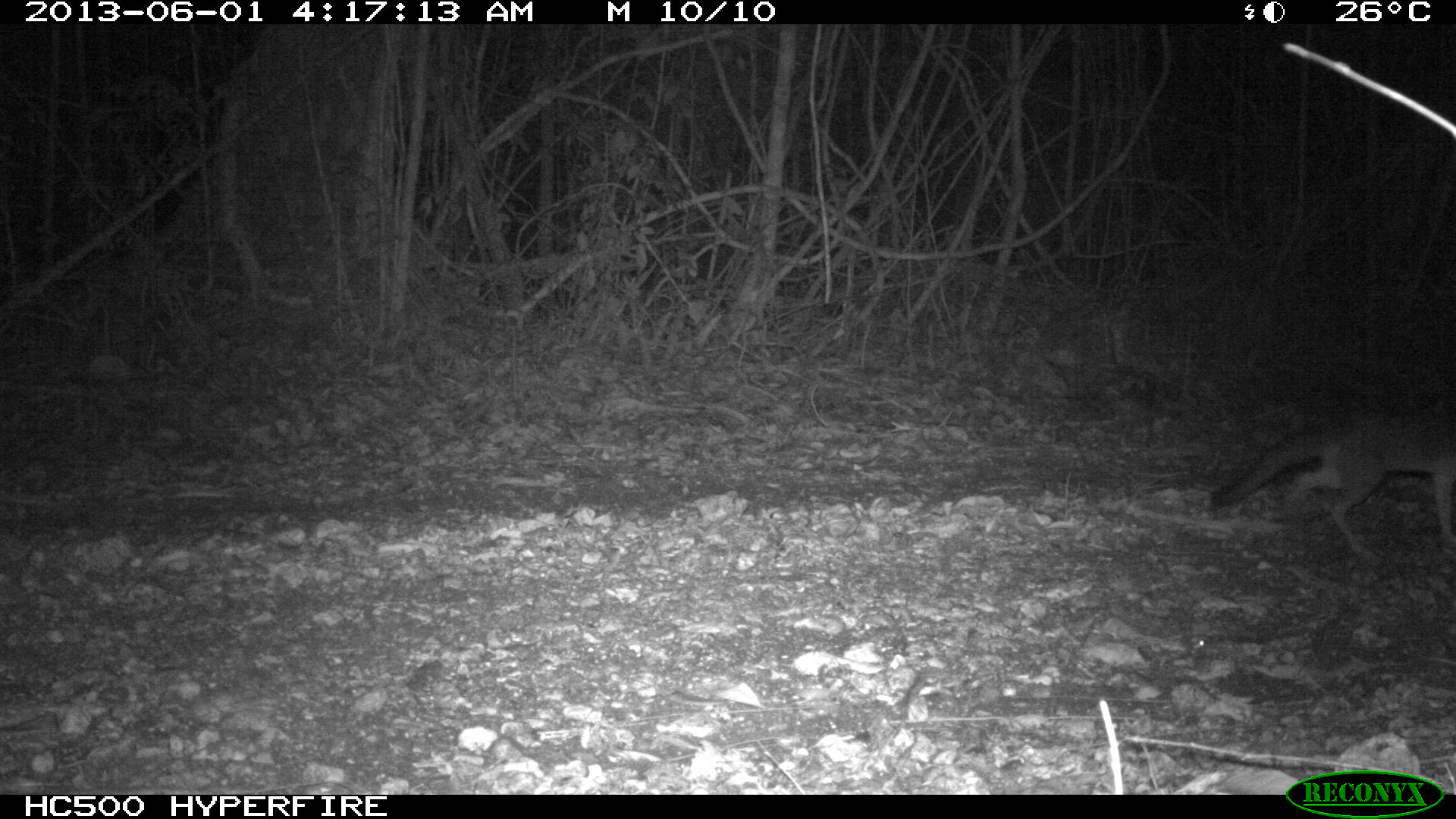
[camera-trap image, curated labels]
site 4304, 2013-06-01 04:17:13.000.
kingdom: Animalia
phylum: Chordata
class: Mammalia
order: Carnivora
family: Canidae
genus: Urocyon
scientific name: Urocyon cinereoargenteus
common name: gray fox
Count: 1.